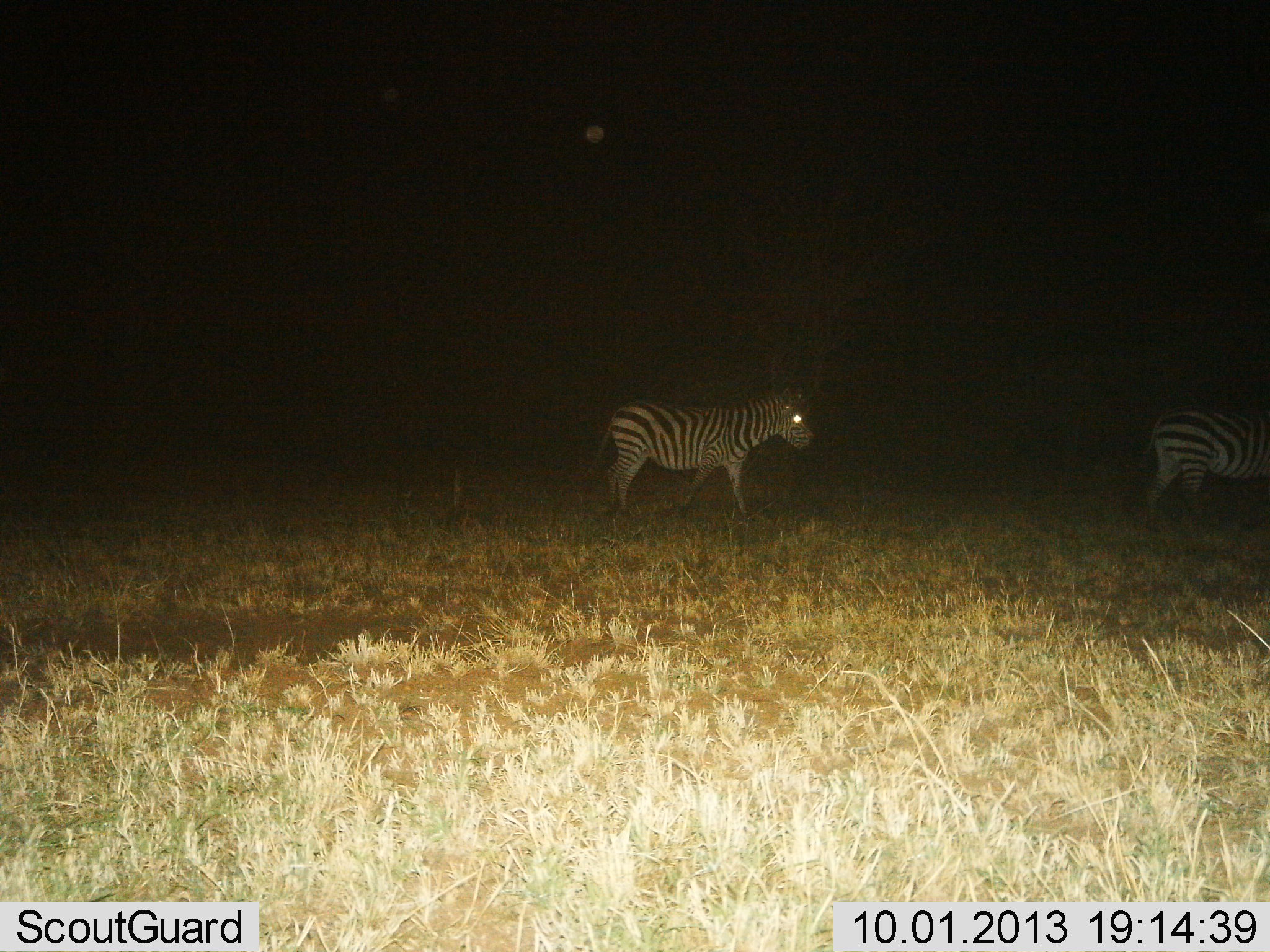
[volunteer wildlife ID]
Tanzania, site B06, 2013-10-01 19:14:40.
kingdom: Animalia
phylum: Chordata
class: Mammalia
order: Perissodactyla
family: Equidae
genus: Equus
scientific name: Equus quagga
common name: plains zebra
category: zebra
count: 2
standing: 20%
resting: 0%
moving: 80%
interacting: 0%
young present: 0%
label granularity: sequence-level